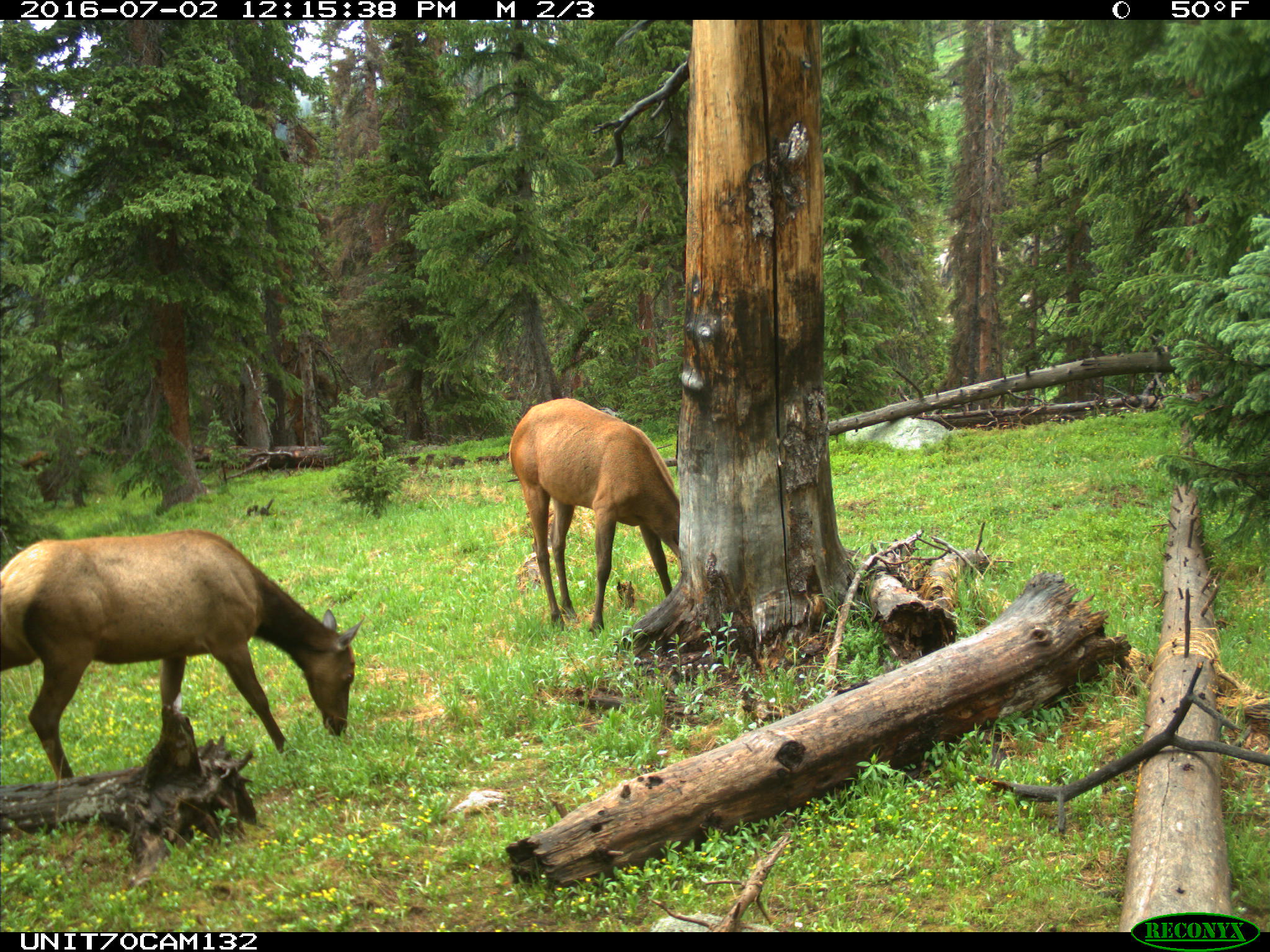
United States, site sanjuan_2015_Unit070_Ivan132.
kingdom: Animalia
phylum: Chordata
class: Mammalia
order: Artiodactyla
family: Cervidae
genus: Cervus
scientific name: Cervus elaphus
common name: red deer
Cervus elaphus (red deer).